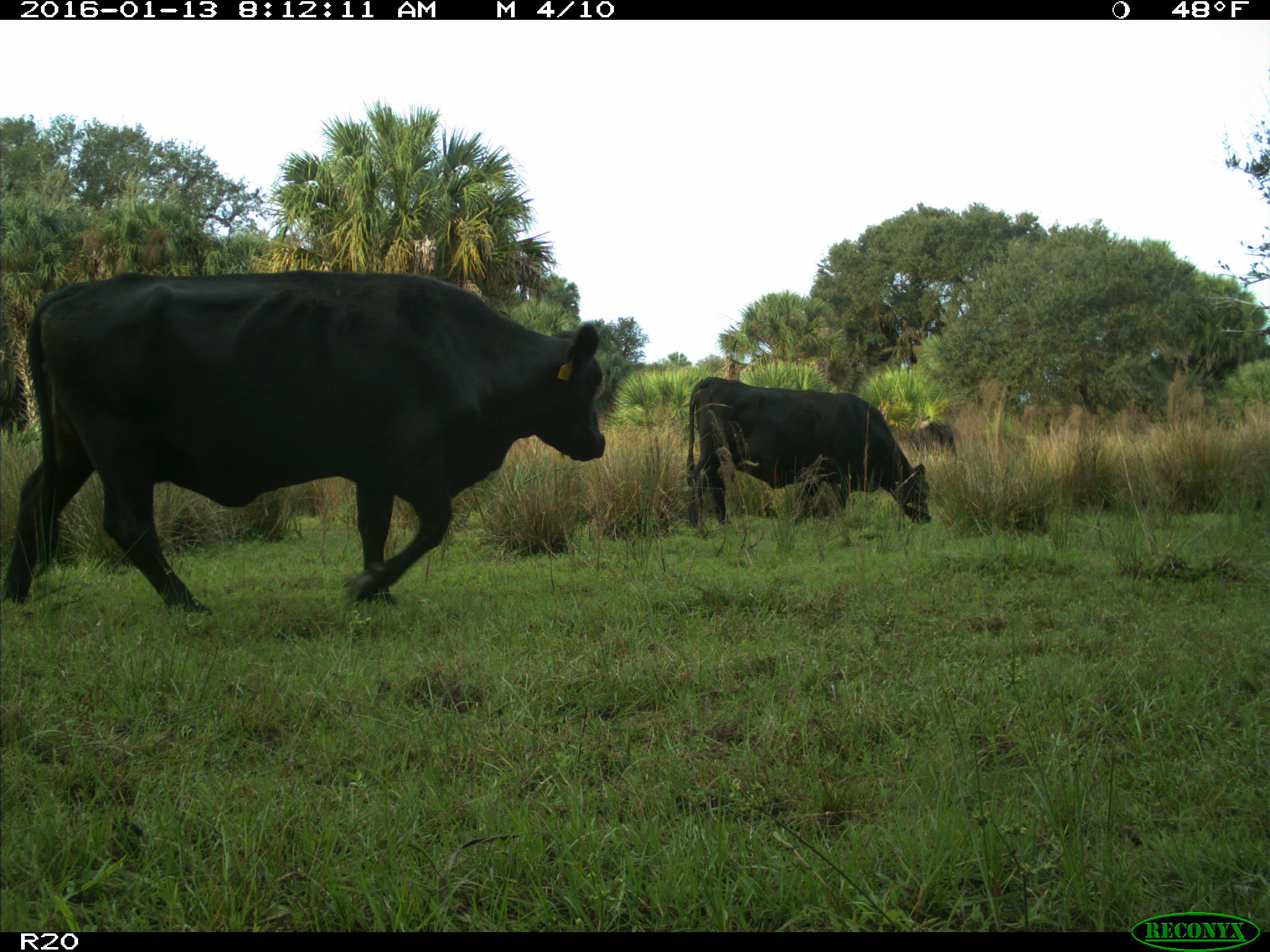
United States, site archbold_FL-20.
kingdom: Animalia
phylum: Chordata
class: Mammalia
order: Artiodactyla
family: Bovidae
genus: Bos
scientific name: Bos taurus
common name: domestic cow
Bos taurus (domestic cow).